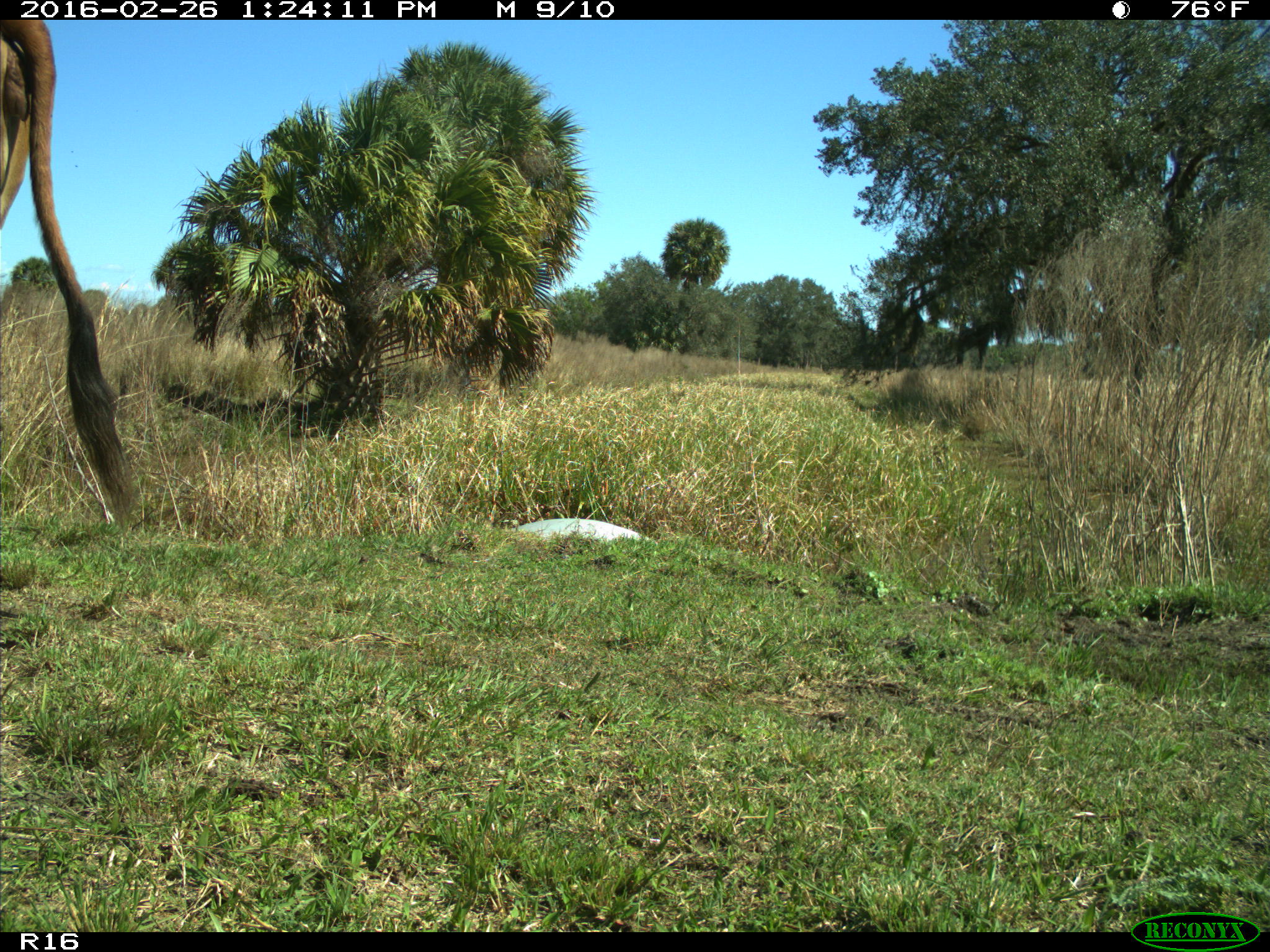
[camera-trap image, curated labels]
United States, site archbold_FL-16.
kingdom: Animalia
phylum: Chordata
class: Mammalia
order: Artiodactyla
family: Bovidae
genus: Bos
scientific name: Bos taurus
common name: domestic cow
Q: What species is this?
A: Bos taurus (domestic cow).